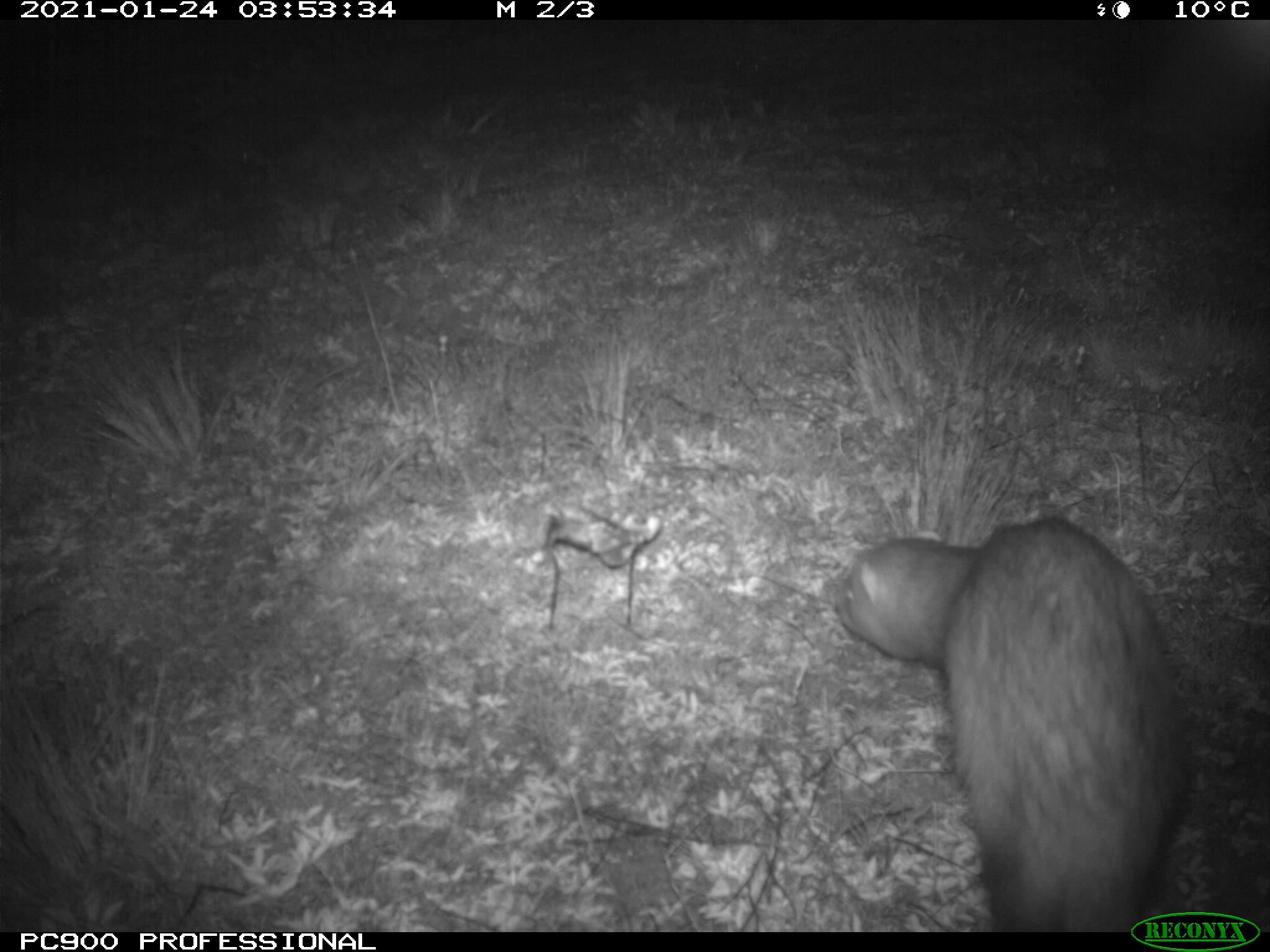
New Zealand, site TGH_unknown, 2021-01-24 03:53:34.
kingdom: Animalia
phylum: Chordata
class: Mammalia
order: Carnivora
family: Mustelidae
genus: Mustela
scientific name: Mustela furo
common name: ferret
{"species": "ferret (Mustela furo)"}